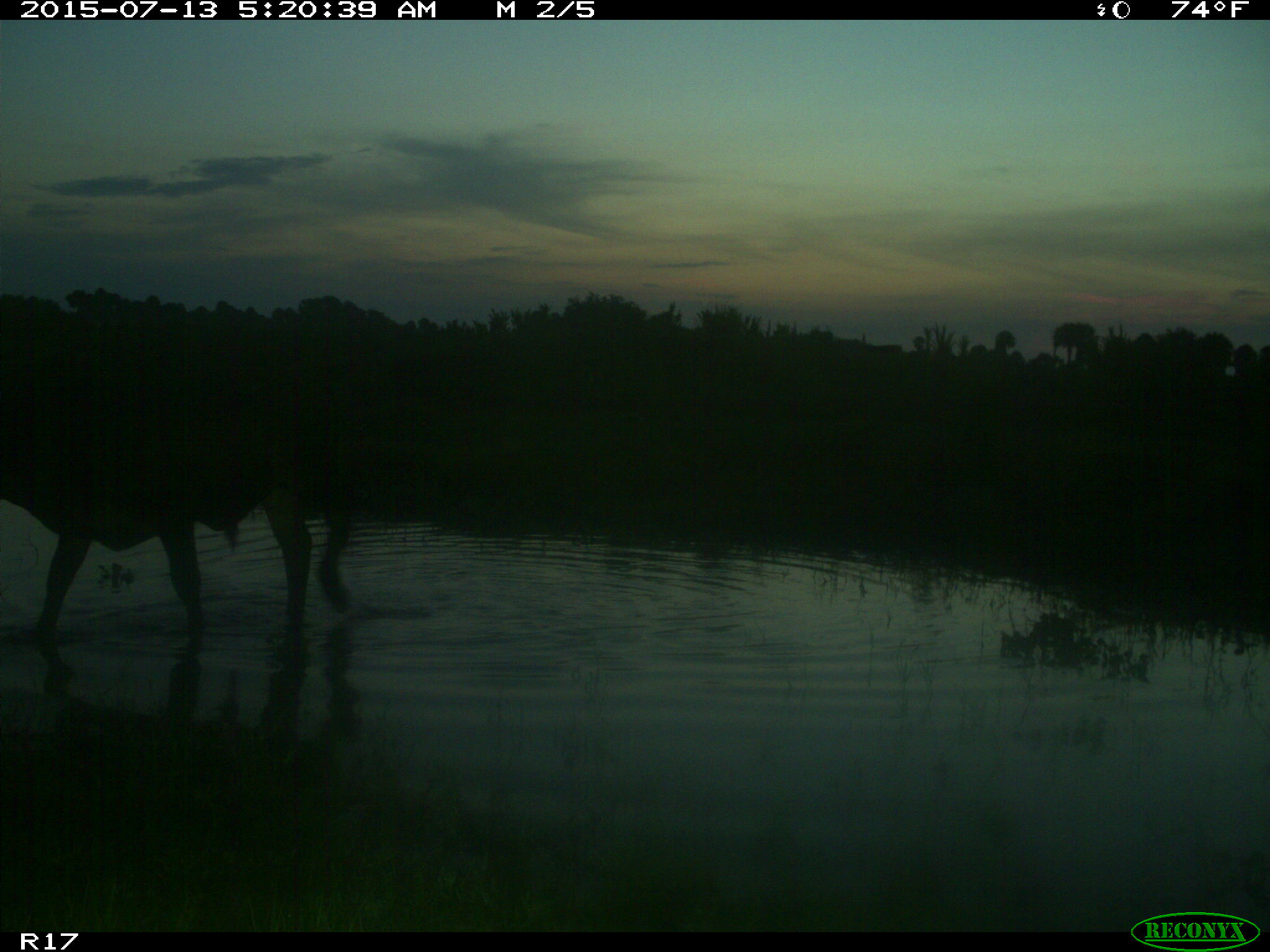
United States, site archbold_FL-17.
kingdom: Animalia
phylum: Chordata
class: Mammalia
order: Artiodactyla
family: Bovidae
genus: Bos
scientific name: Bos taurus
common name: domestic cow